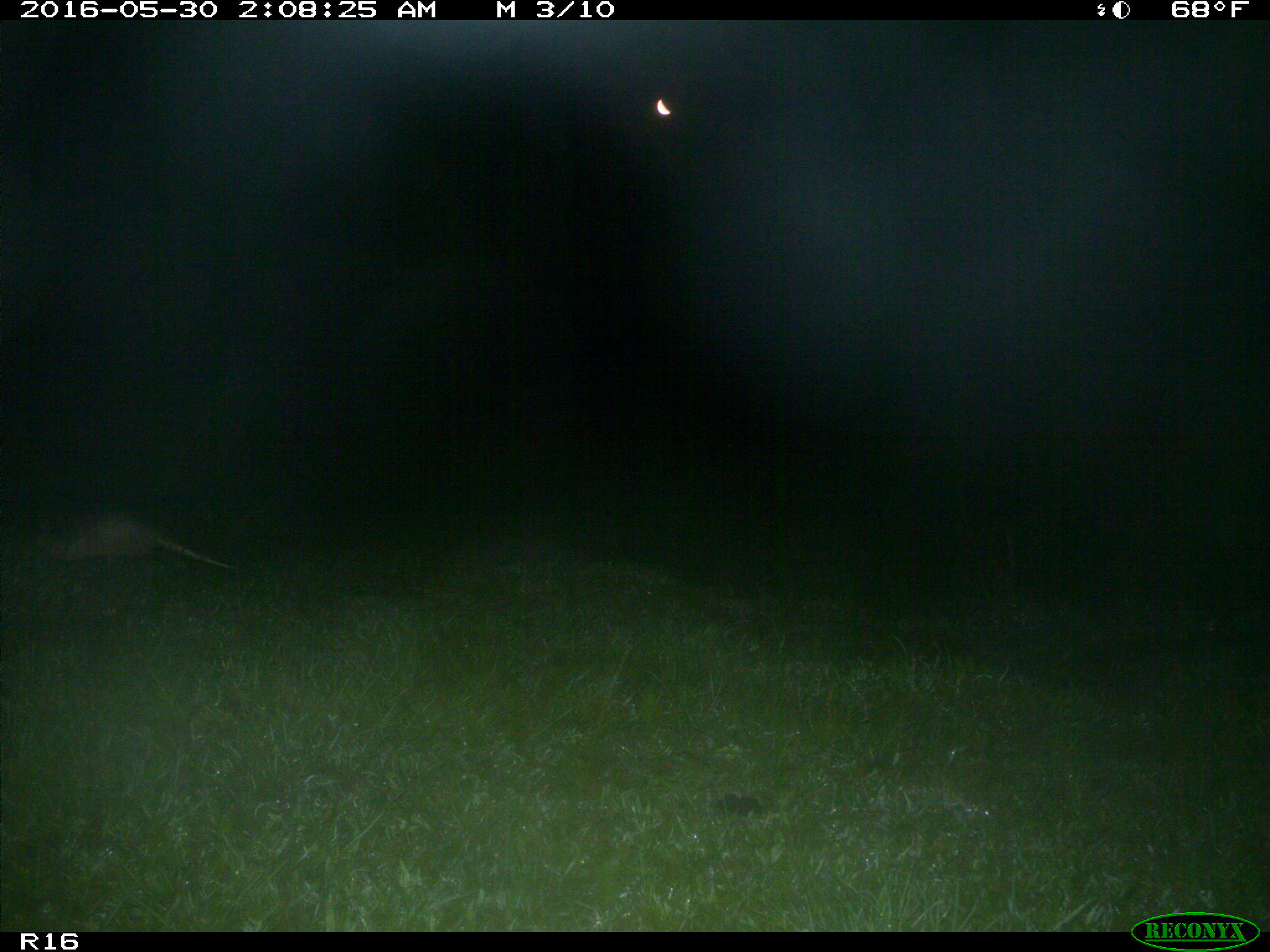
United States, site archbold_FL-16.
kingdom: Animalia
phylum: Chordata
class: Mammalia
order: Cingulata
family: Dasypodidae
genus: Dasypus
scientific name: Dasypus novemcinctus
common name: nine-banded armadillo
Dasypus novemcinctus (nine-banded armadillo).